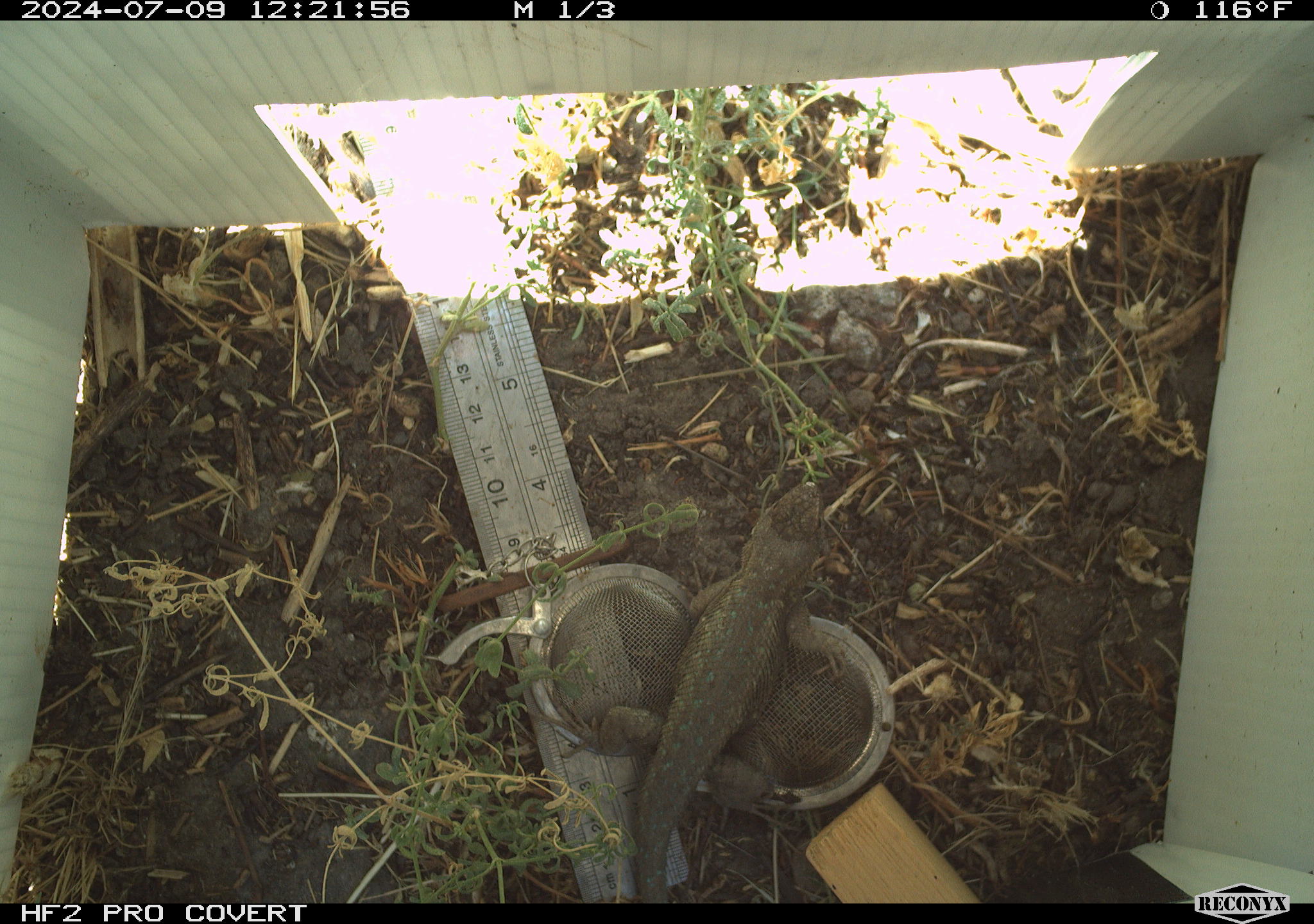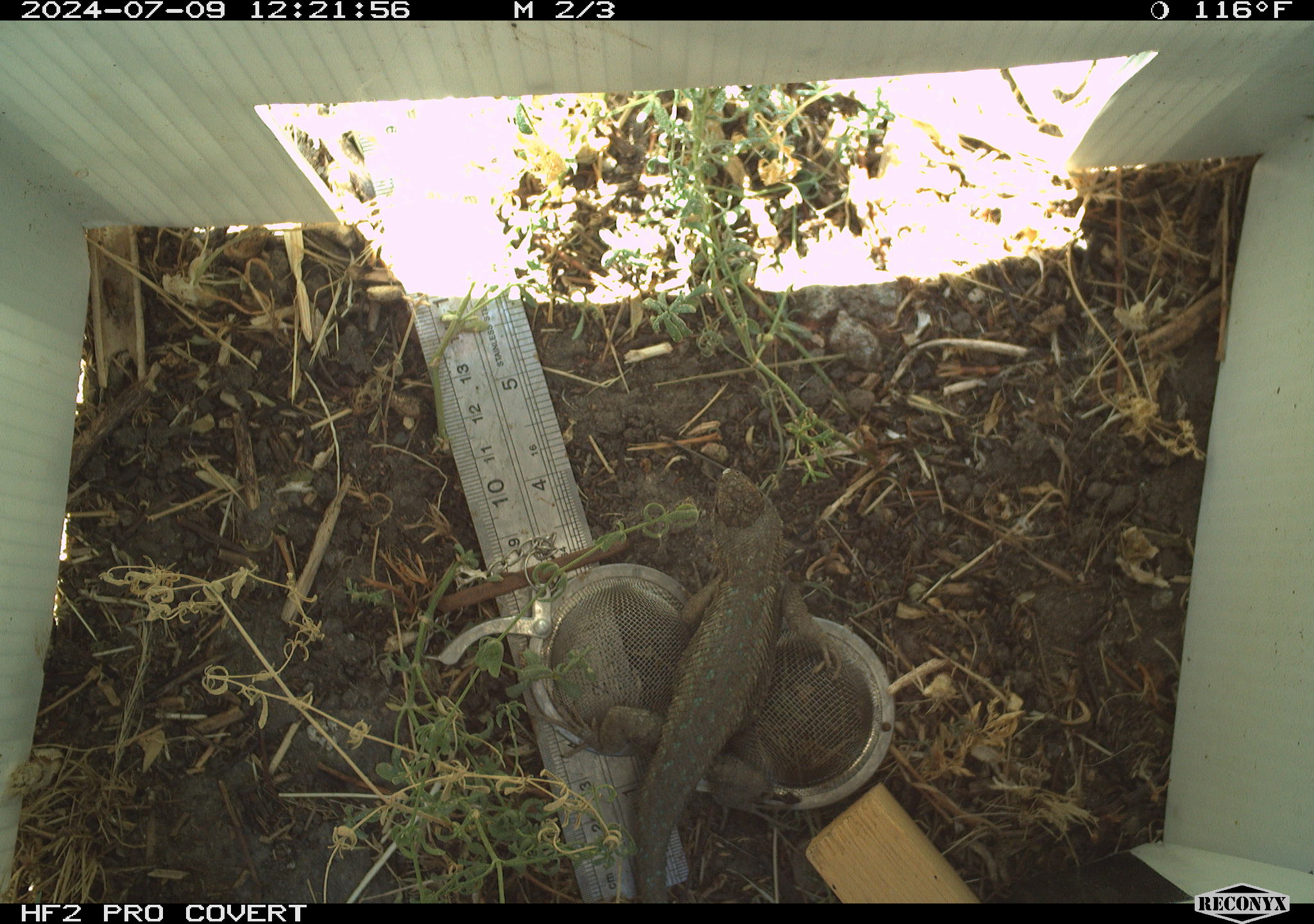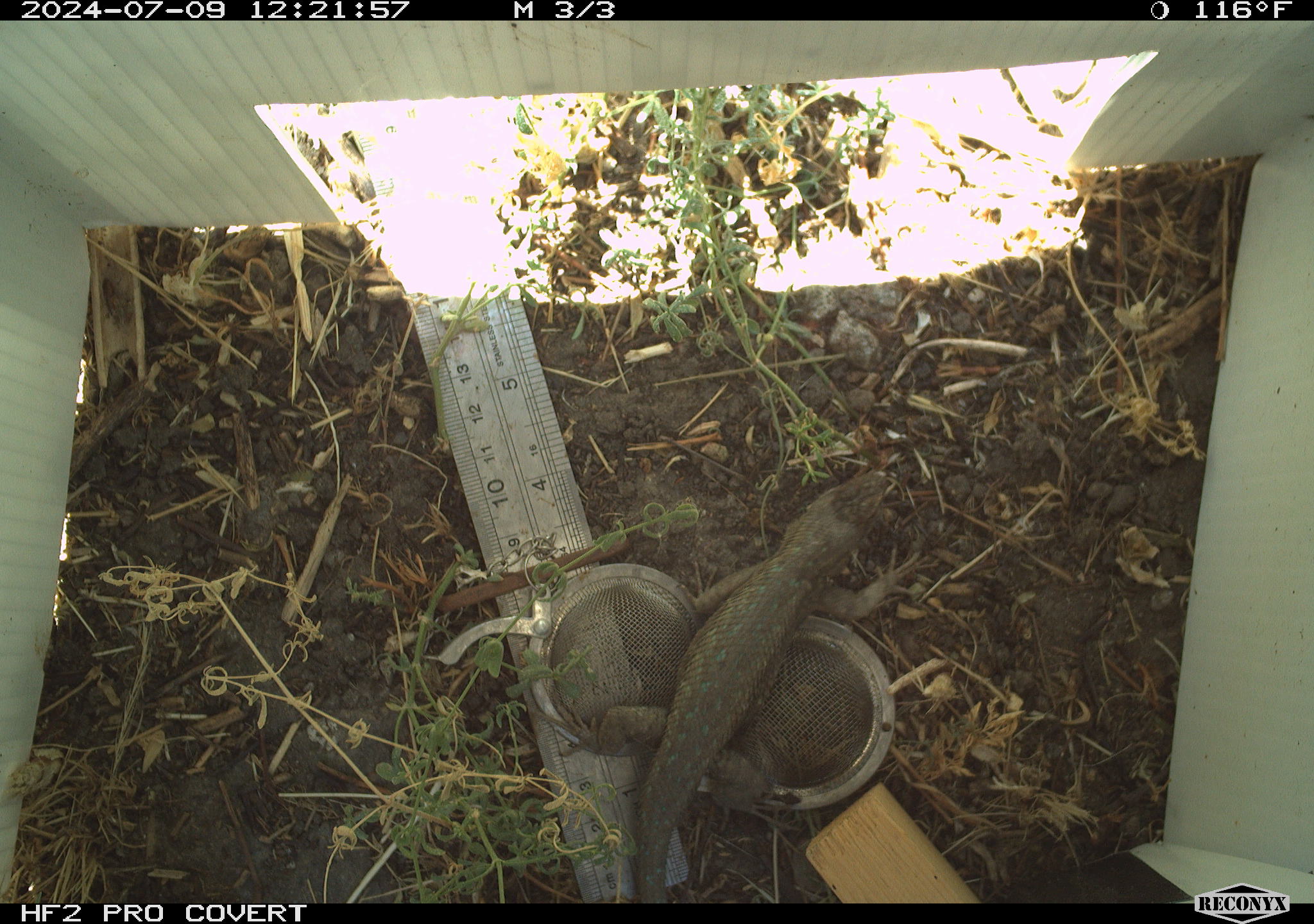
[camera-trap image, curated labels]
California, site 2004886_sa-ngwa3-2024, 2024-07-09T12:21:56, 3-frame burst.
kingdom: Animalia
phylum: Chordata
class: Reptilia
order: Squamata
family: Phrynosomatidae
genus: Sceloporus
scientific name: Sceloporus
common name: spiny lizards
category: sceloporus species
Sceloporus species (spiny lizards) (Sceloporus).